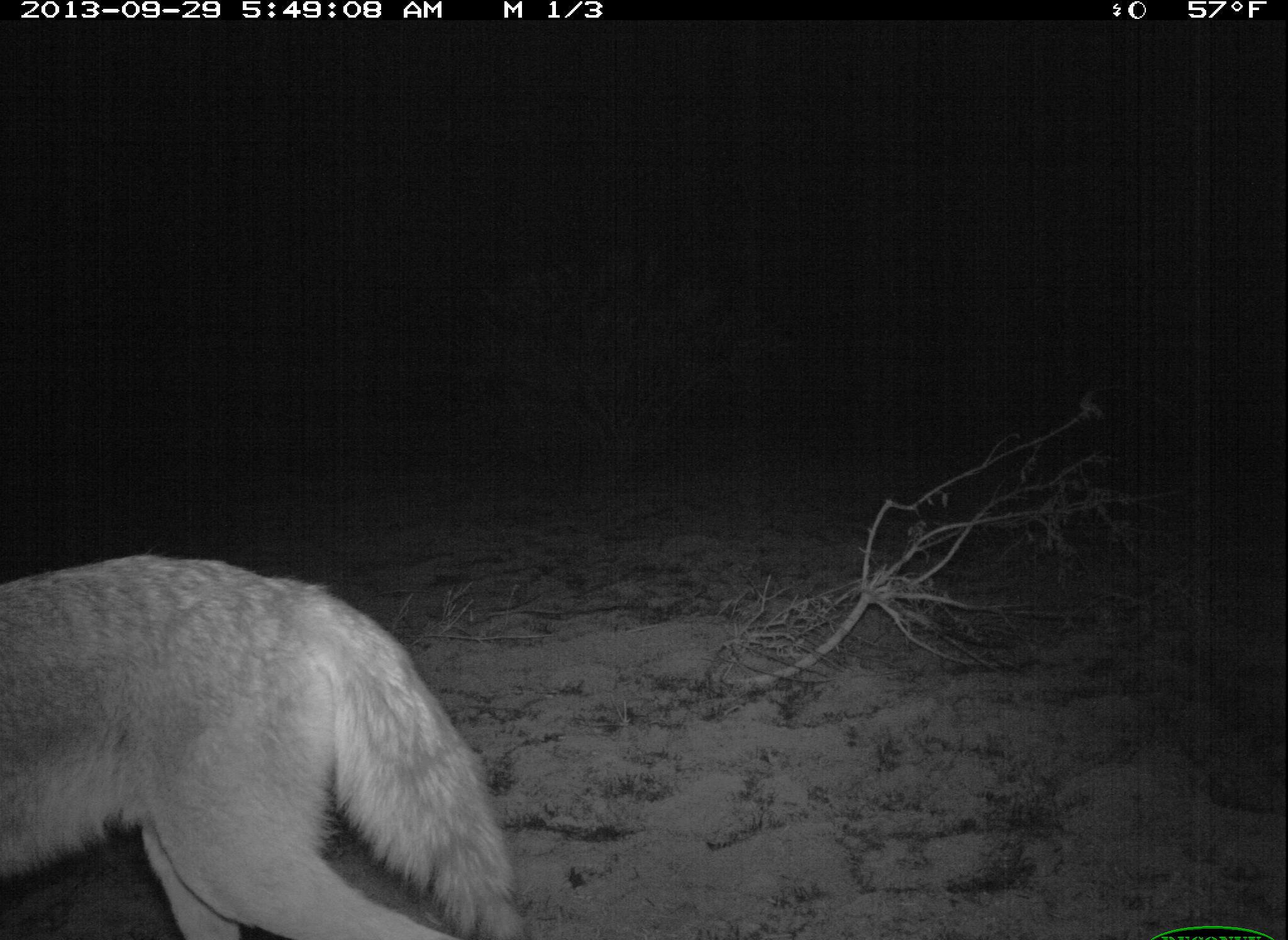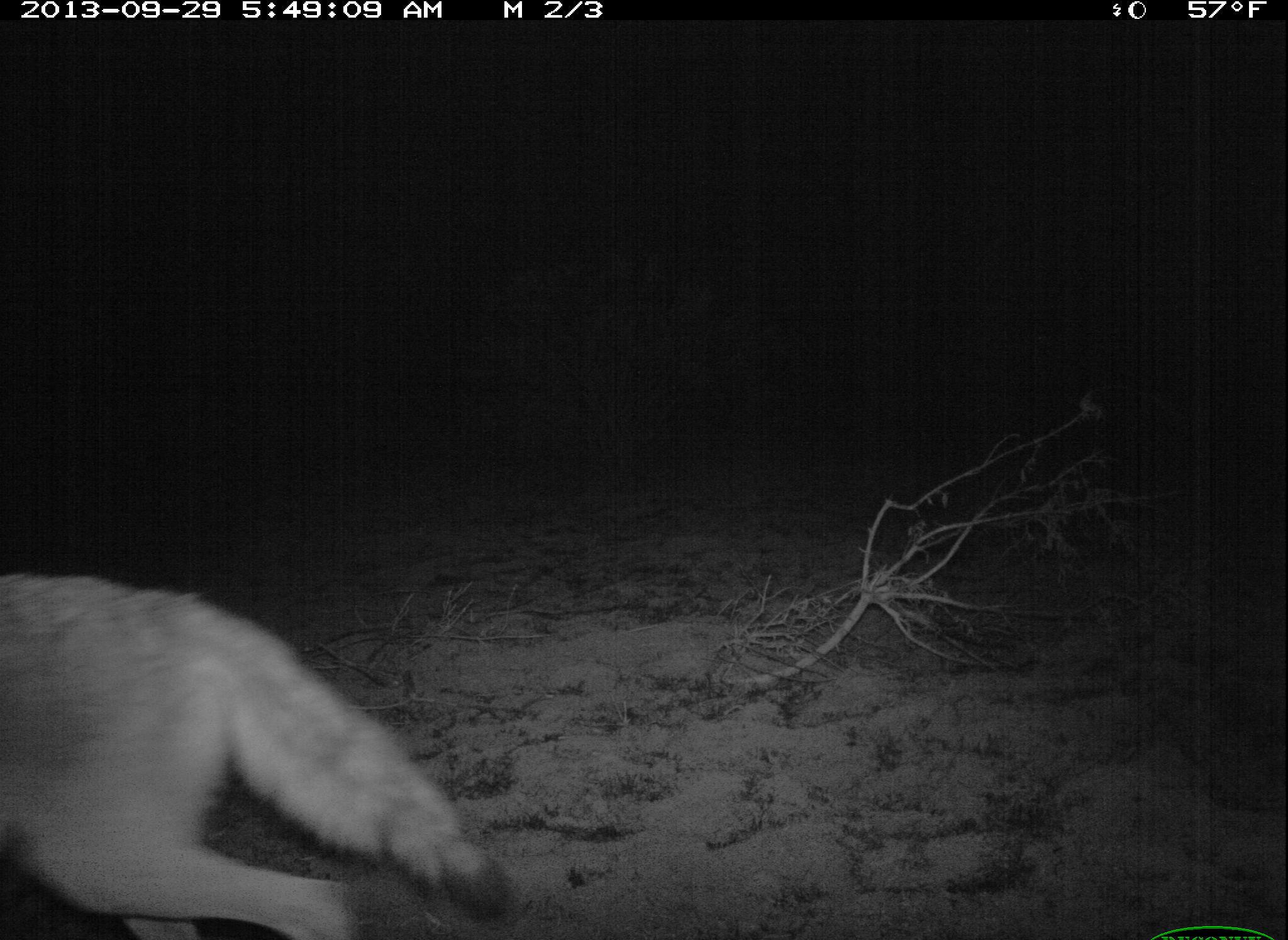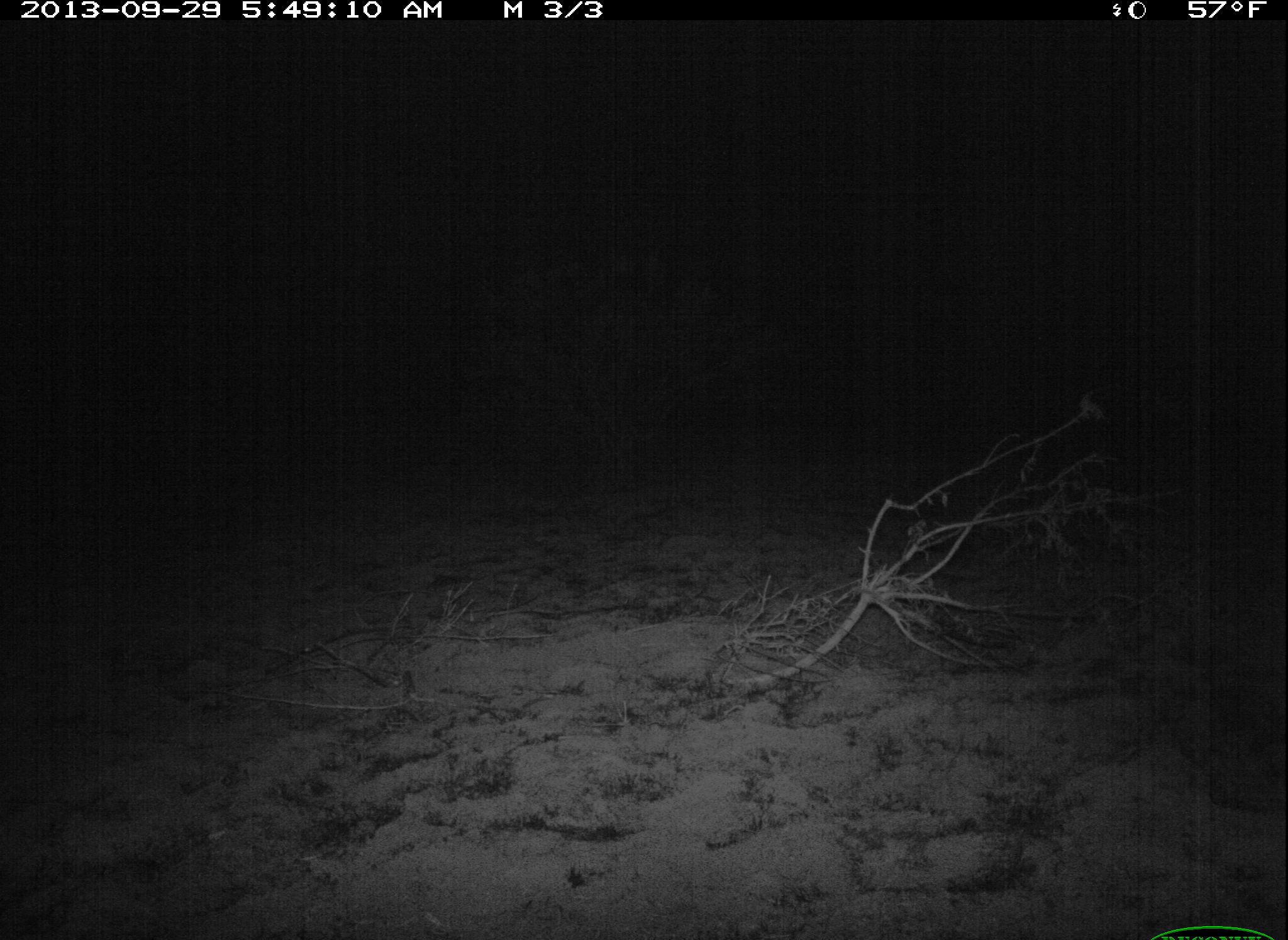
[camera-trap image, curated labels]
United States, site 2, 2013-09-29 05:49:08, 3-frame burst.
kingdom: Animalia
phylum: Chordata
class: Mammalia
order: Carnivora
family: Canidae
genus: Canis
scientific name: Canis latrans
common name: coyote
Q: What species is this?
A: Coyote (Canis latrans).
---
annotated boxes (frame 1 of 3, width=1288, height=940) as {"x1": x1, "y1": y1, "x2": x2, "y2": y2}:
coyote: {"x1": 3, "y1": 552, "x2": 527, "y2": 940}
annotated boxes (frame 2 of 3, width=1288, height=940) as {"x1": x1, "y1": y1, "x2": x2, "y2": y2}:
coyote: {"x1": 0, "y1": 575, "x2": 519, "y2": 940}